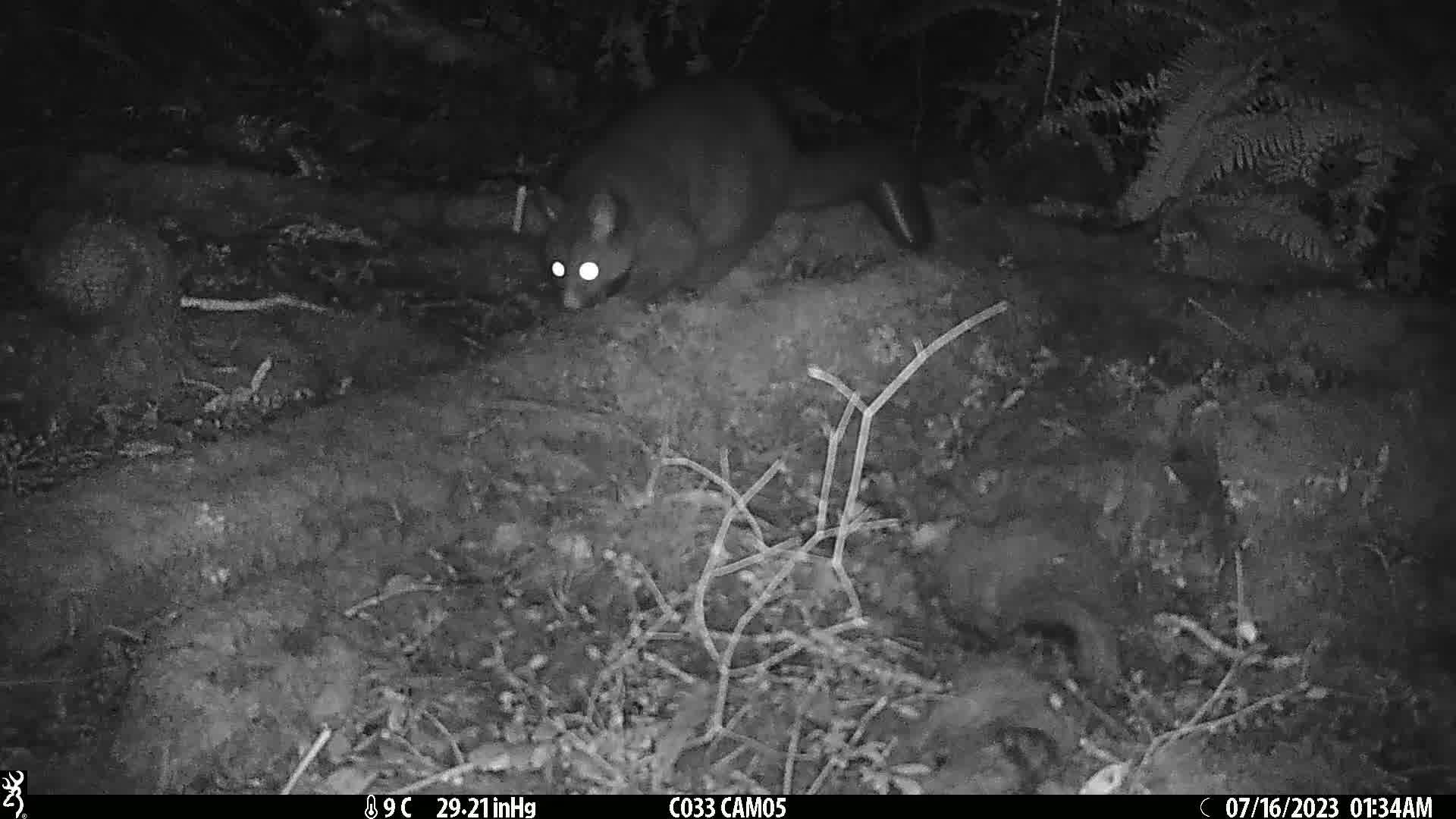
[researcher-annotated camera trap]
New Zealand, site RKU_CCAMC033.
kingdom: Animalia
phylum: Chordata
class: Mammalia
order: Diprotodontia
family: Phalangeridae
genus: Trichosurus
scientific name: Trichosurus vulpecula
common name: common brushtail possum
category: possum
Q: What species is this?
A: Possum (common brushtail possum) (Trichosurus vulpecula).